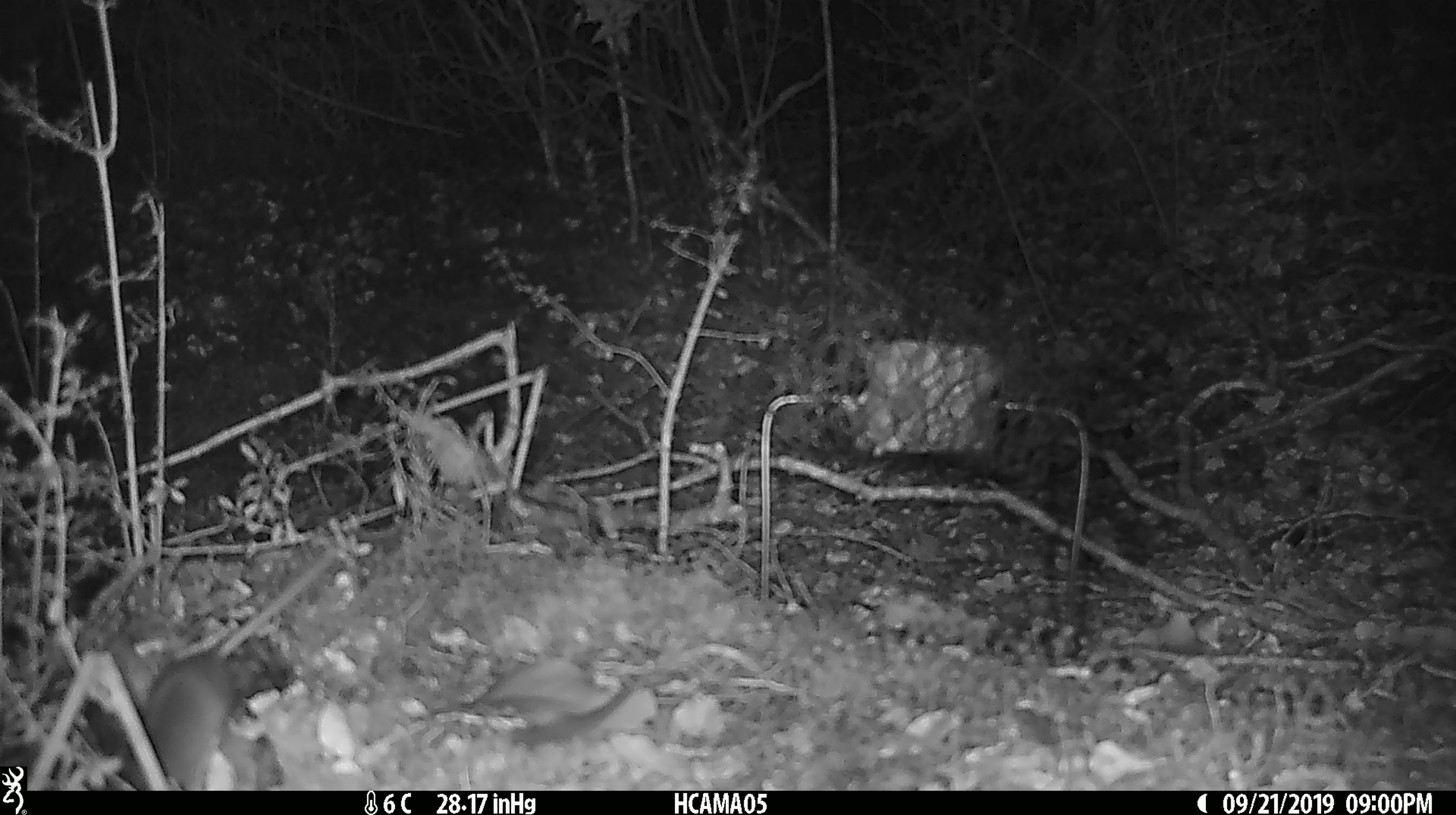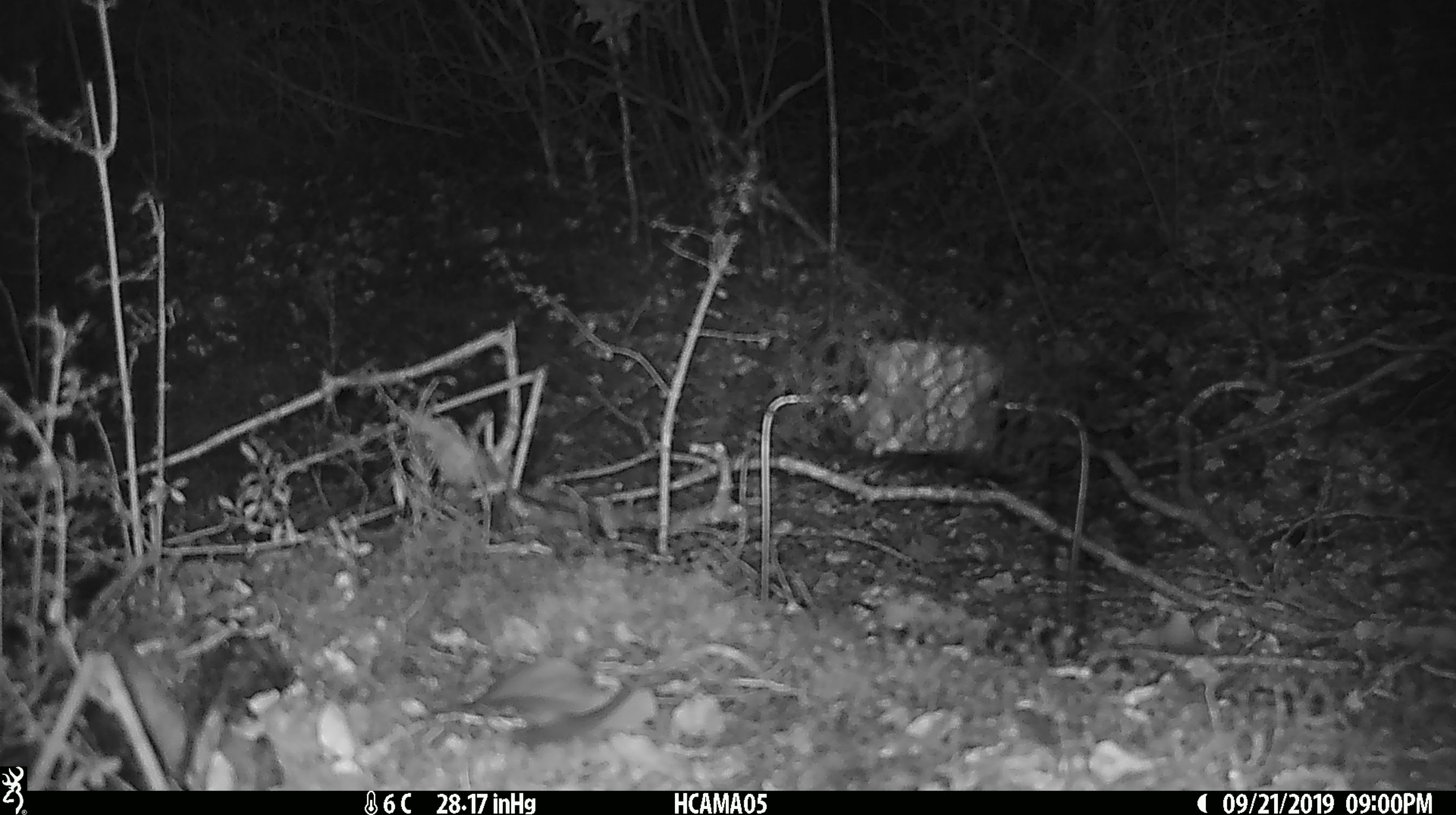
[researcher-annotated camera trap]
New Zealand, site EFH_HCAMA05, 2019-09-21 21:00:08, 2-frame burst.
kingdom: Animalia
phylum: Chordata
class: Mammalia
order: Rodentia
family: Muridae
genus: Mus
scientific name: Mus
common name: mouse